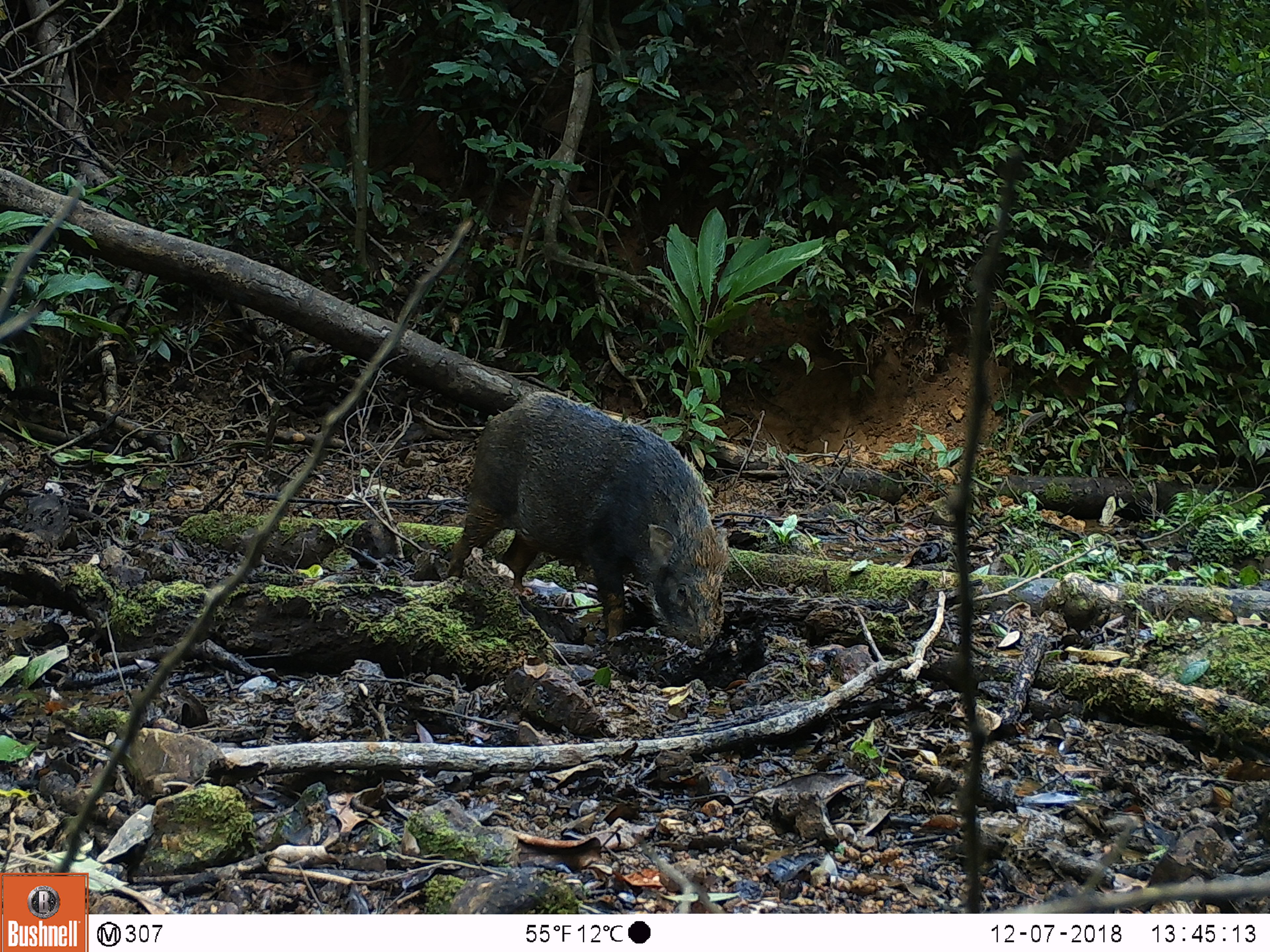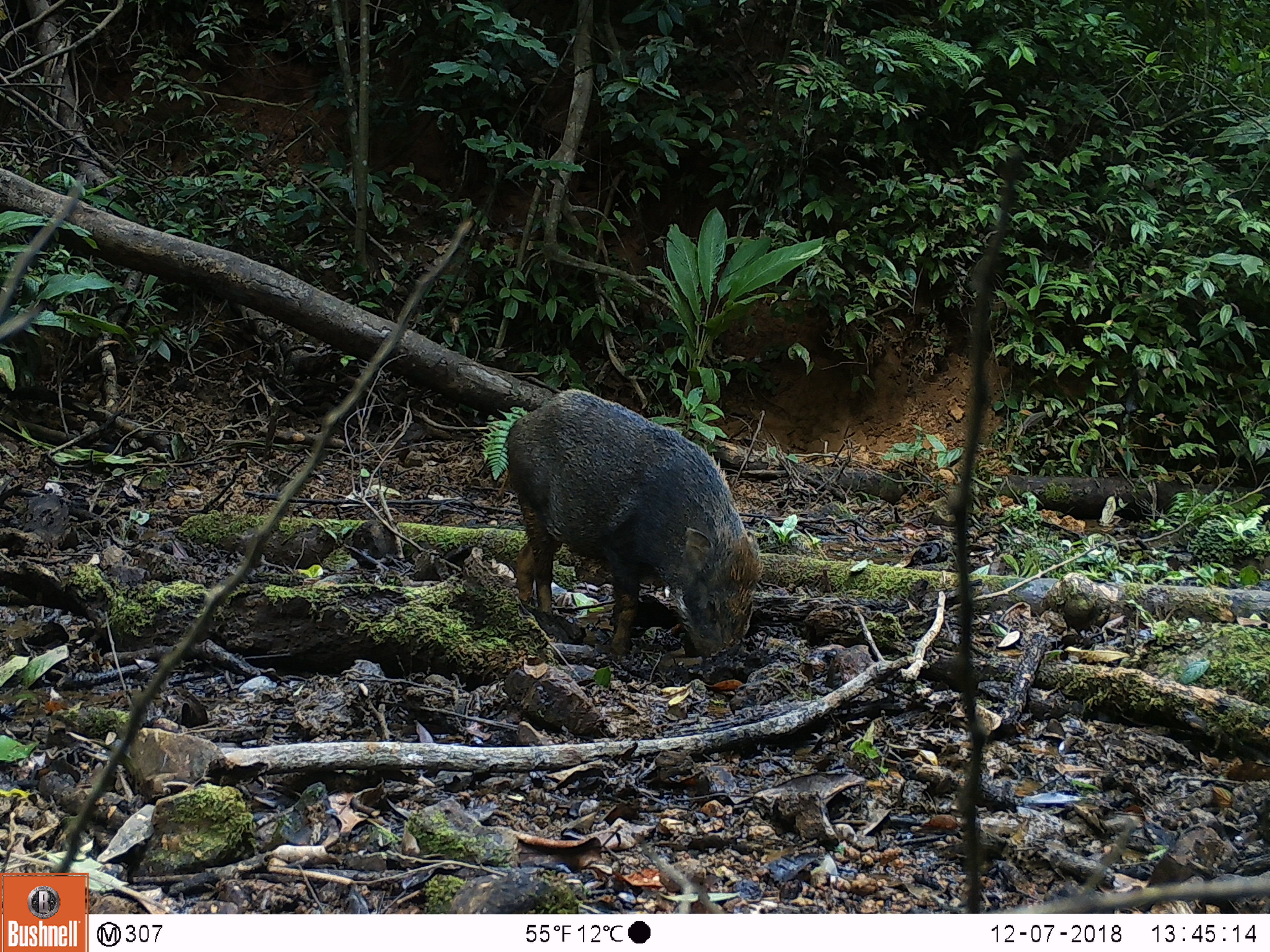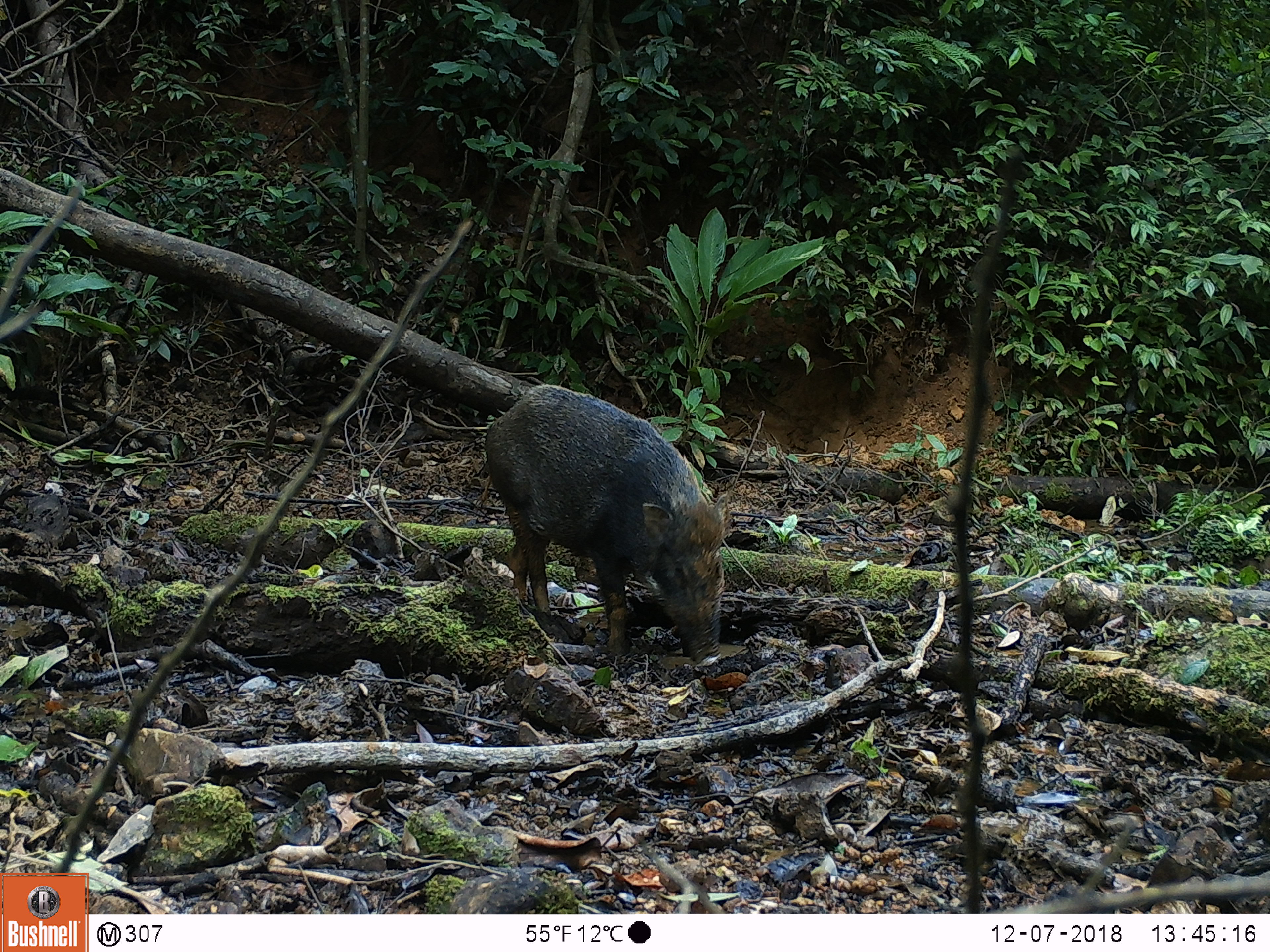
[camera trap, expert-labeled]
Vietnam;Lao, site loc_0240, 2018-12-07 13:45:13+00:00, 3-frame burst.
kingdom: Animalia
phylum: Chordata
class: Mammalia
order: Artiodactyla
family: Suidae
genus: Sus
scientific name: Sus scrofa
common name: eurasian wild pig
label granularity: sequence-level